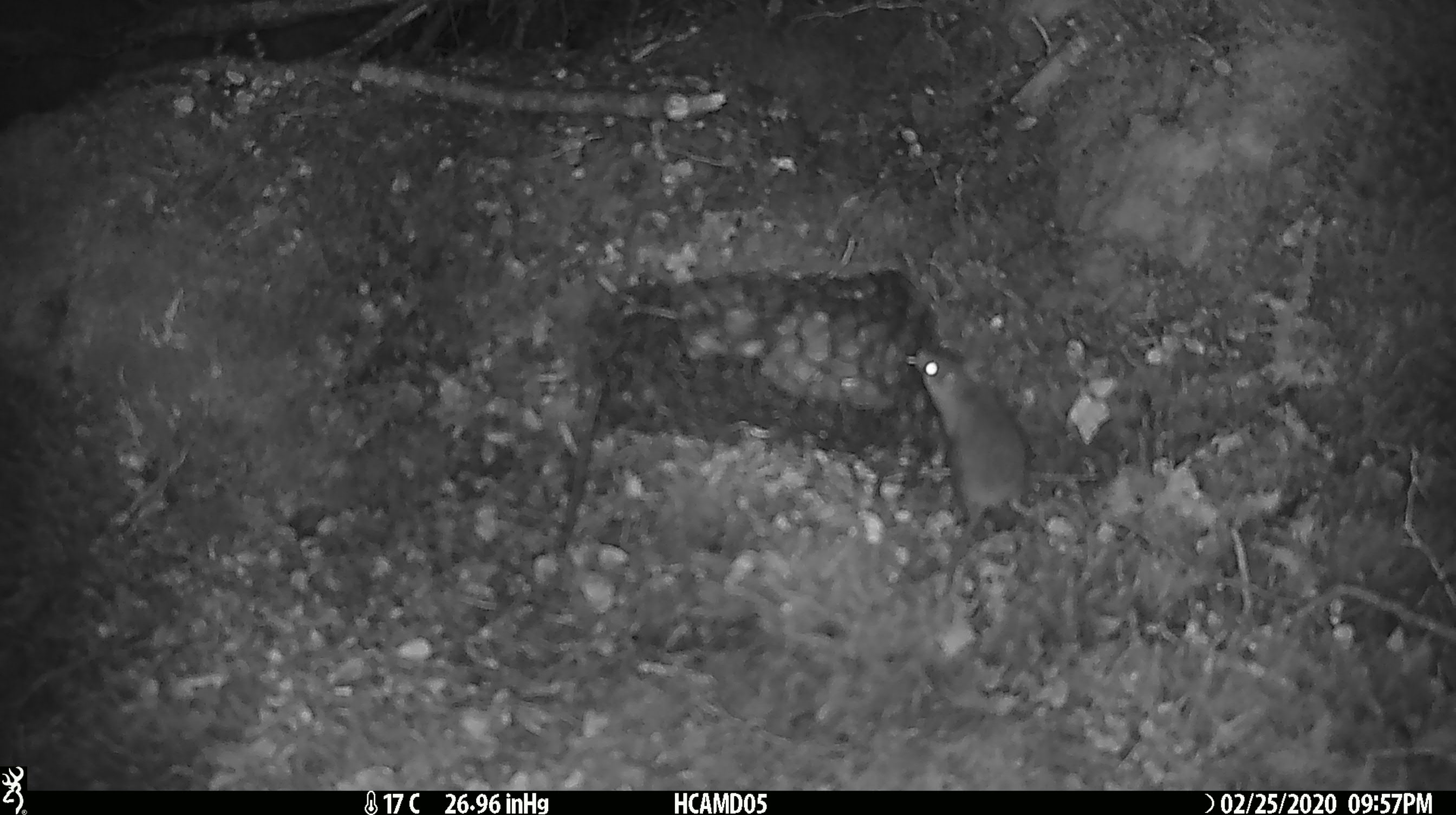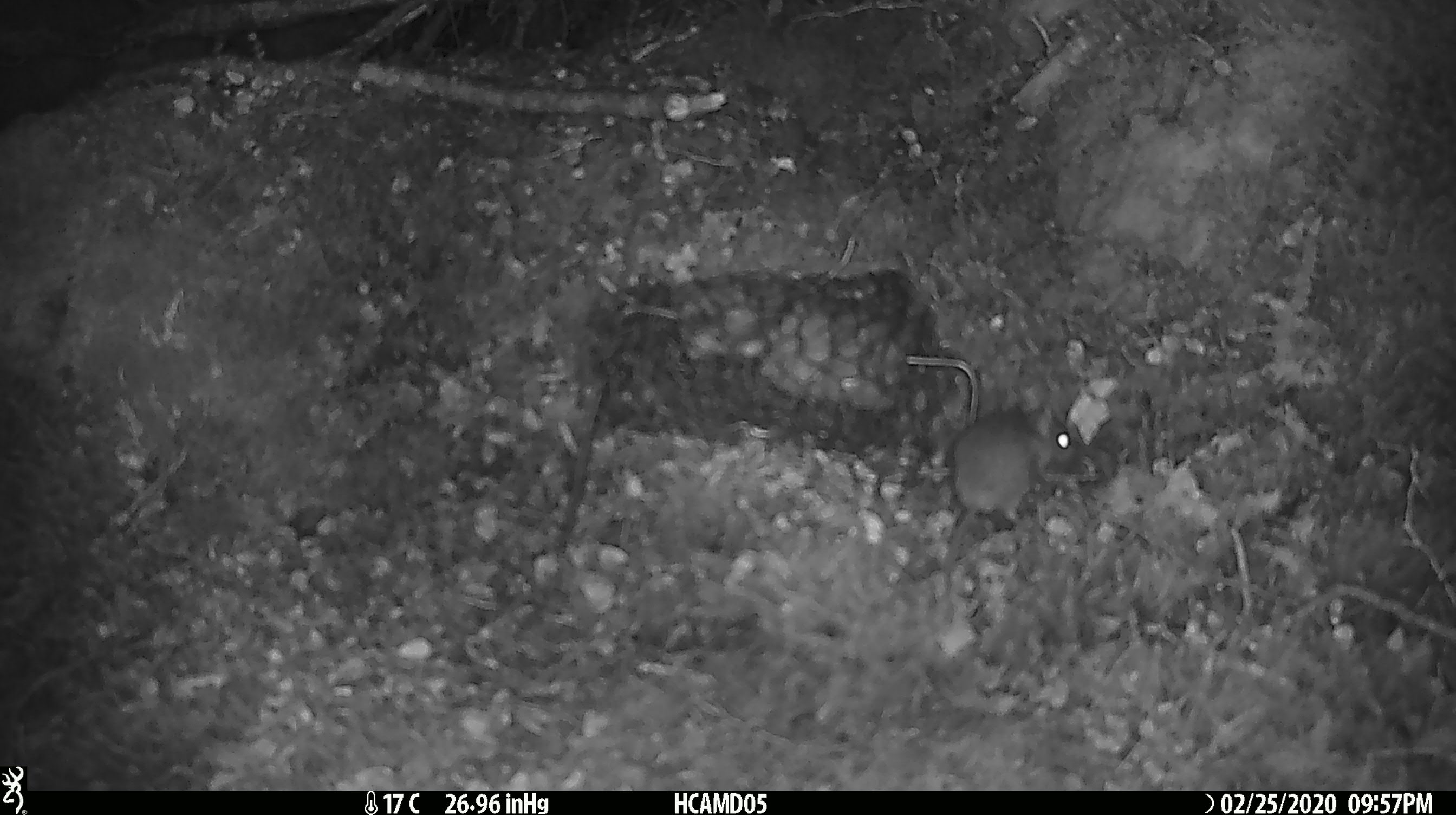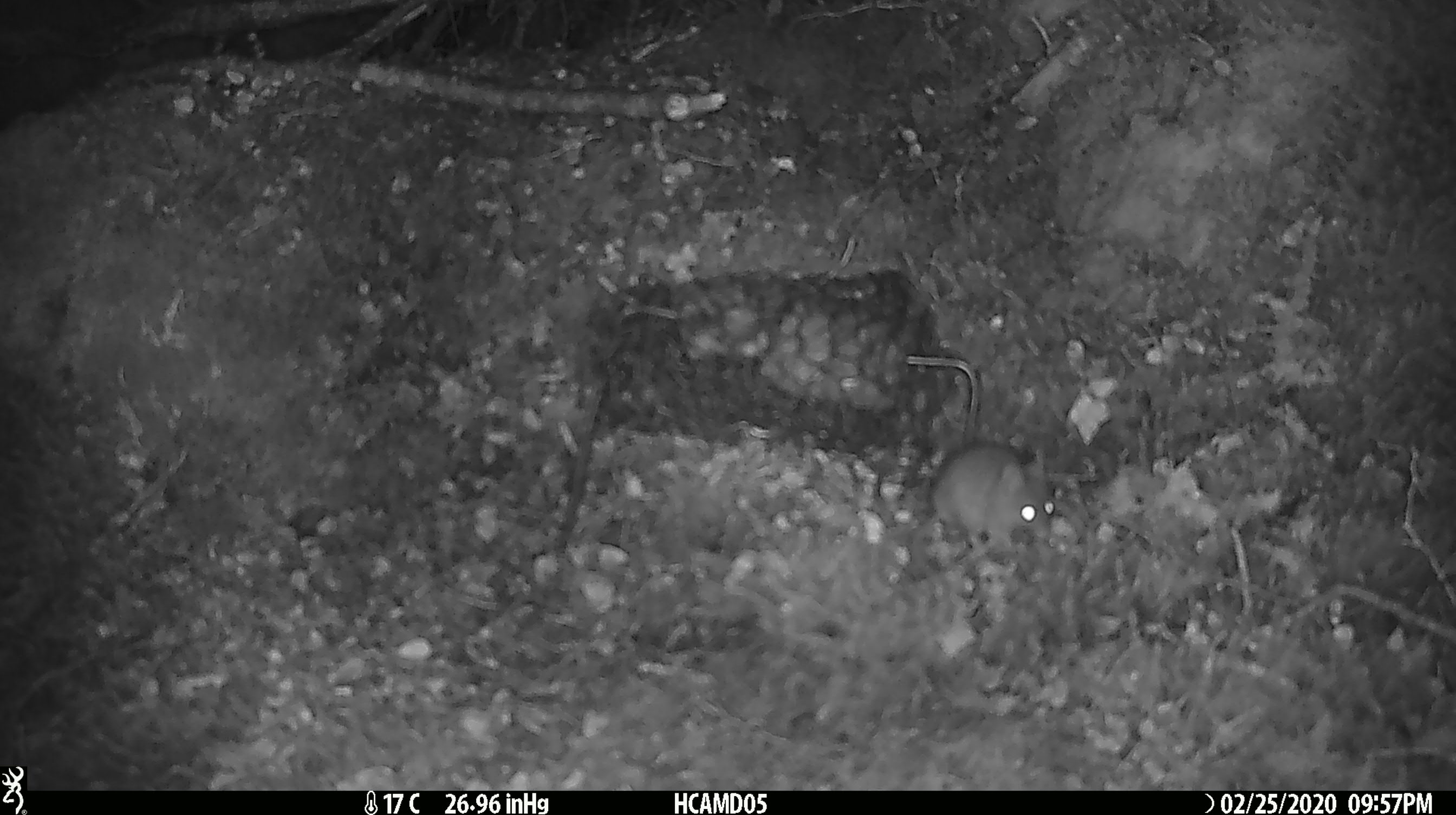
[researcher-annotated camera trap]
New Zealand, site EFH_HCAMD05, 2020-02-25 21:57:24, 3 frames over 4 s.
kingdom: Animalia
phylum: Chordata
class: Mammalia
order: Rodentia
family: Muridae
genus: Mus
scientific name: Mus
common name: mouse